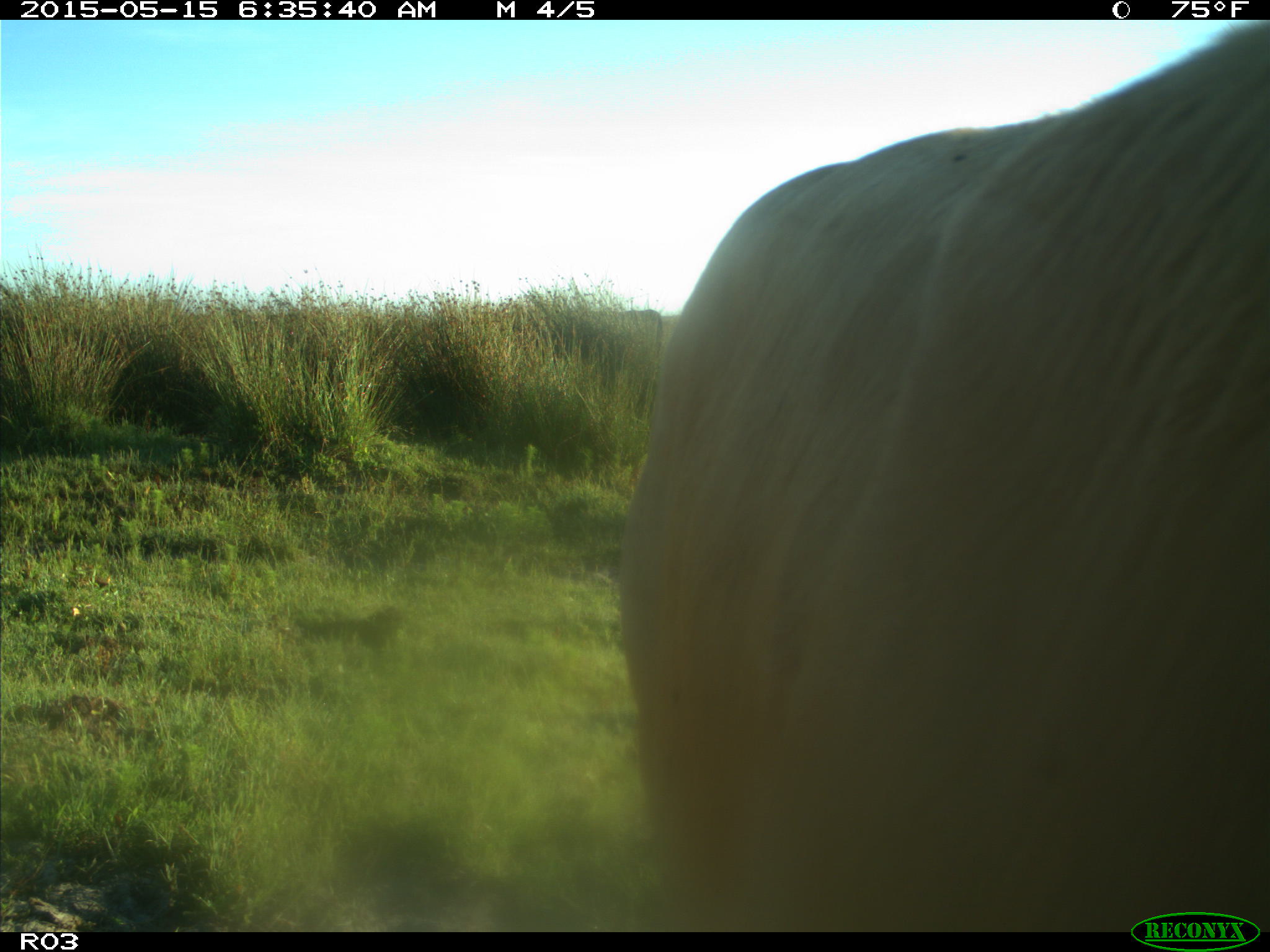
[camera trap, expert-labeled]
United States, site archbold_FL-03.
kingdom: Animalia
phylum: Chordata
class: Mammalia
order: Artiodactyla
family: Bovidae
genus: Bos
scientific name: Bos taurus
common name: domestic cow